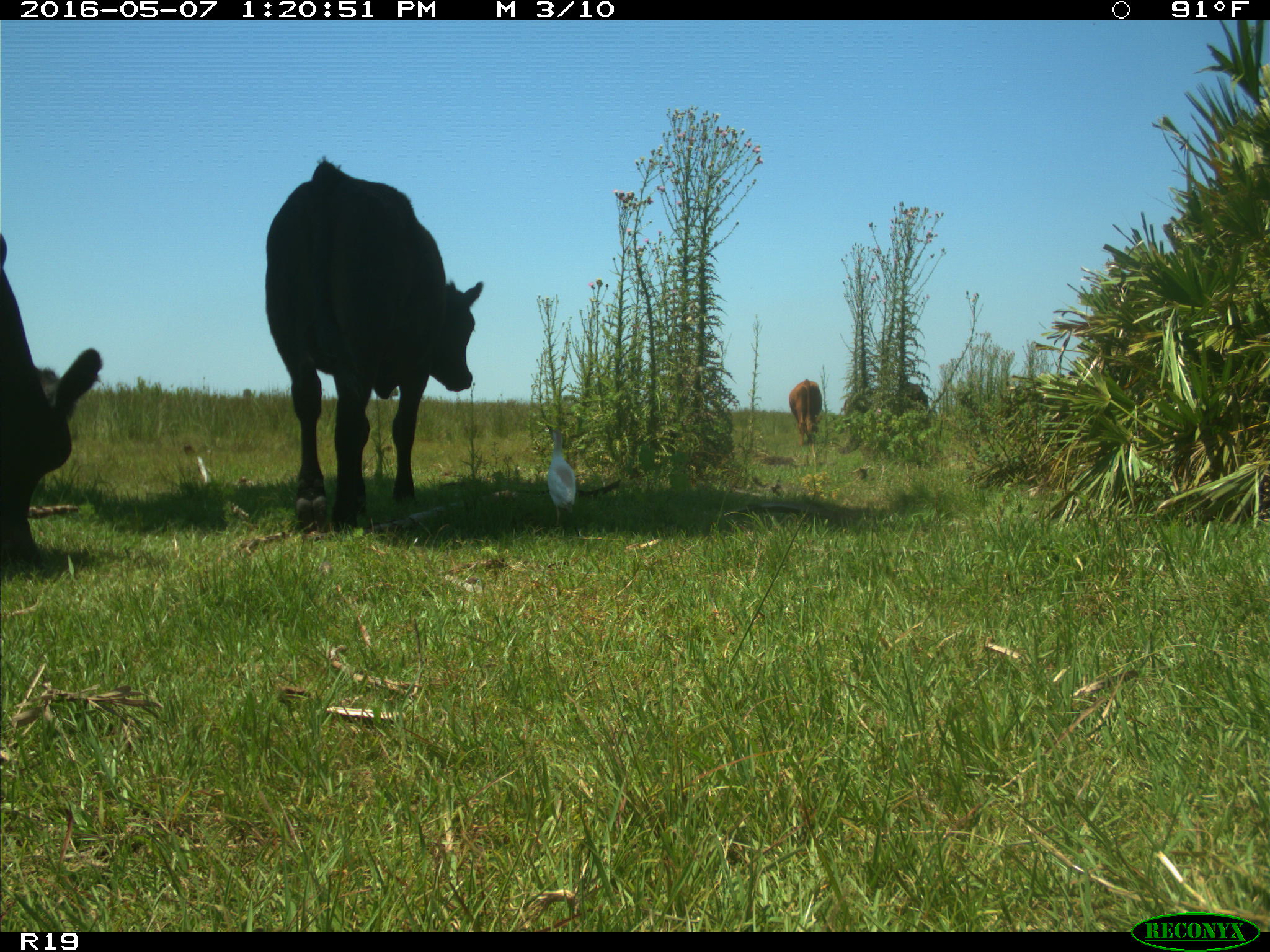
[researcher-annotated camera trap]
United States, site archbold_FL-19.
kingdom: Animalia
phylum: Chordata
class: Mammalia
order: Artiodactyla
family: Bovidae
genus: Bos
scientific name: Bos taurus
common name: domestic cow